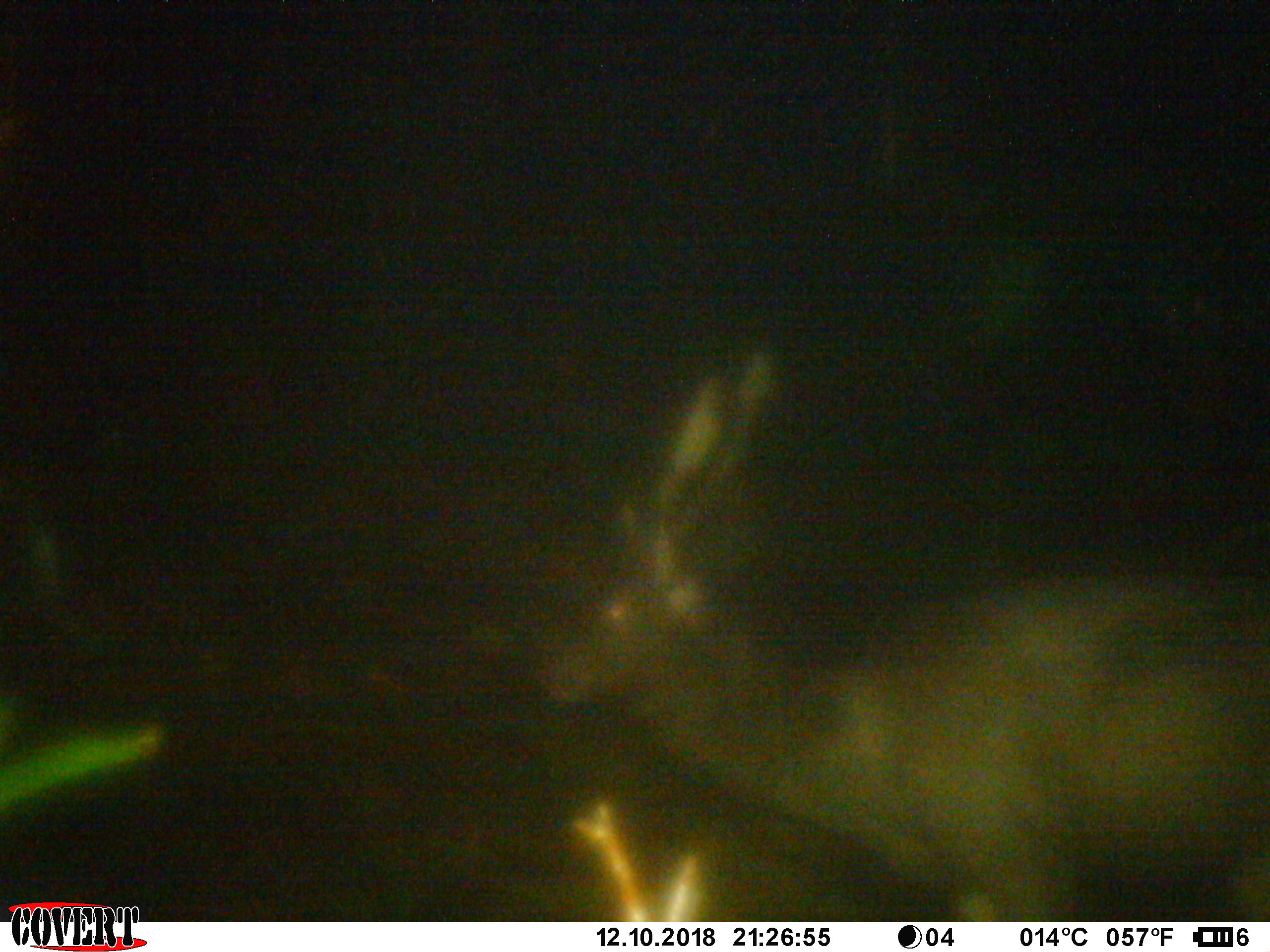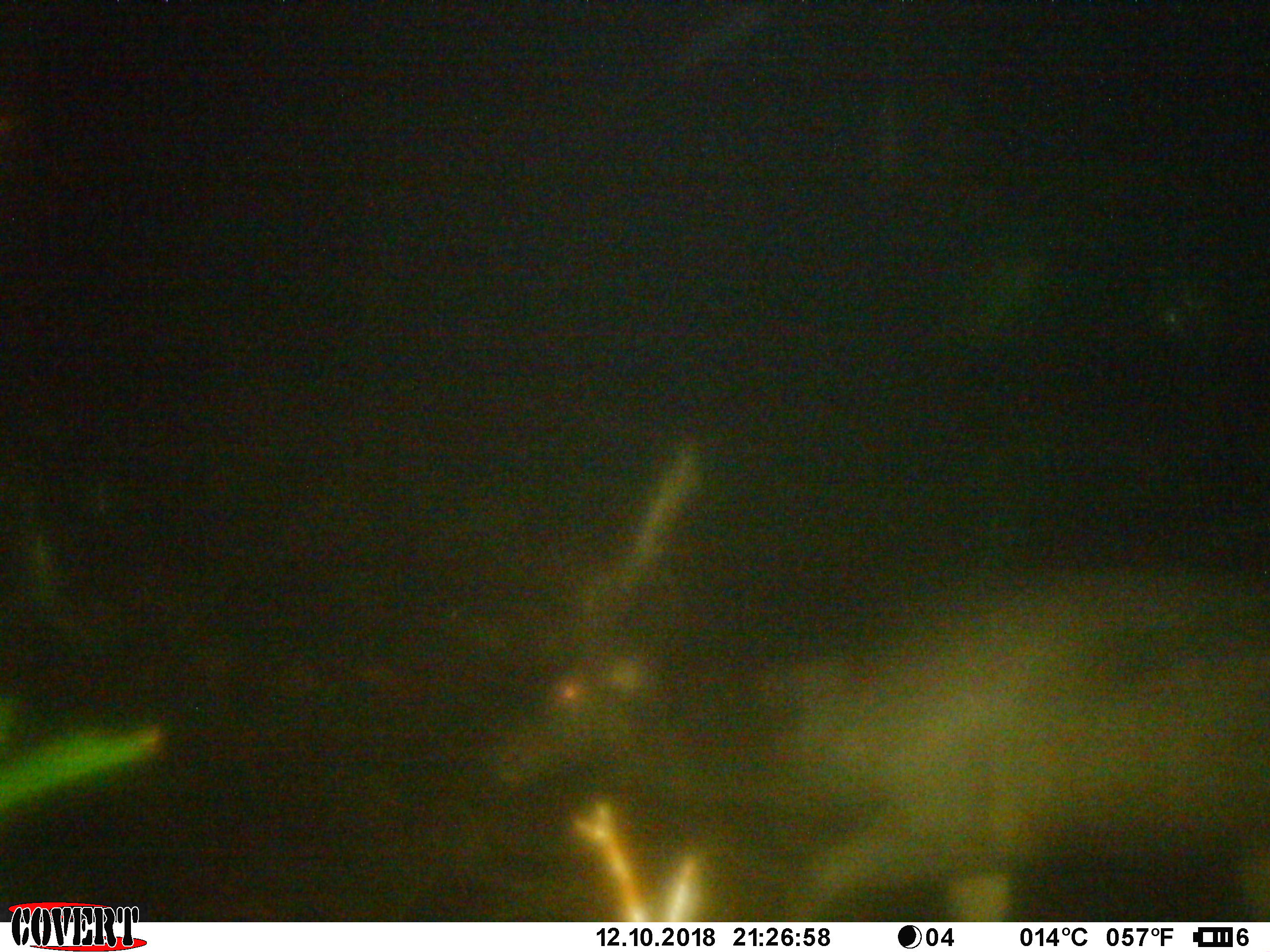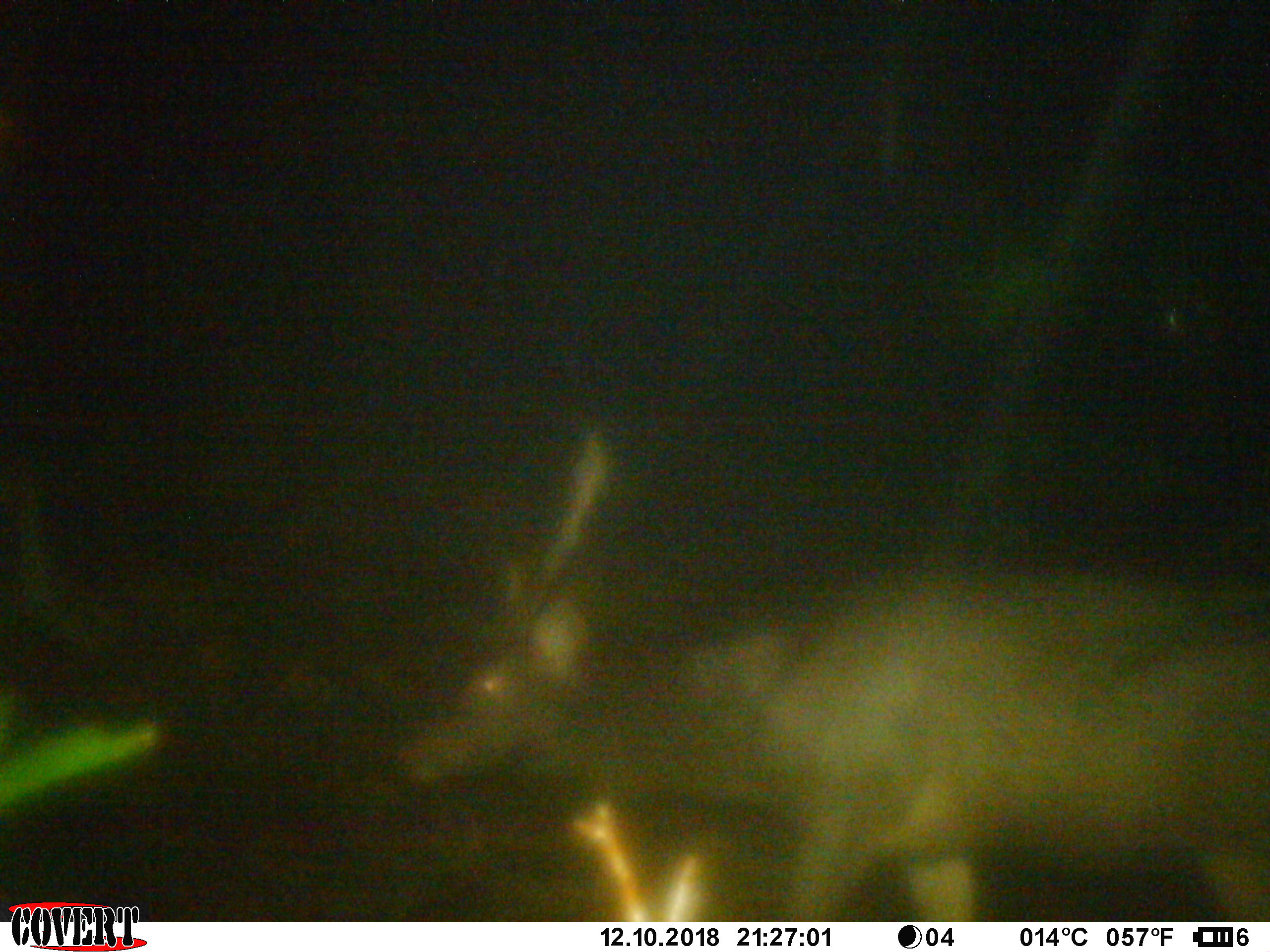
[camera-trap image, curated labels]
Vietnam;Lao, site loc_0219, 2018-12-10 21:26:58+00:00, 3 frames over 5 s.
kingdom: Animalia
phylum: Chordata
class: Mammalia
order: Artiodactyla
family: Cervidae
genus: Rusa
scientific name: Rusa unicolor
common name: sambar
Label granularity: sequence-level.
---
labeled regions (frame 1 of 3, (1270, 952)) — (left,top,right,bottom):
sambar: (537,350,1269,918)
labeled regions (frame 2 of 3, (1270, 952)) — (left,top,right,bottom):
sambar: (480,440,1269,920)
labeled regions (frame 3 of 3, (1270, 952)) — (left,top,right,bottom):
sambar: (399,426,1267,920)